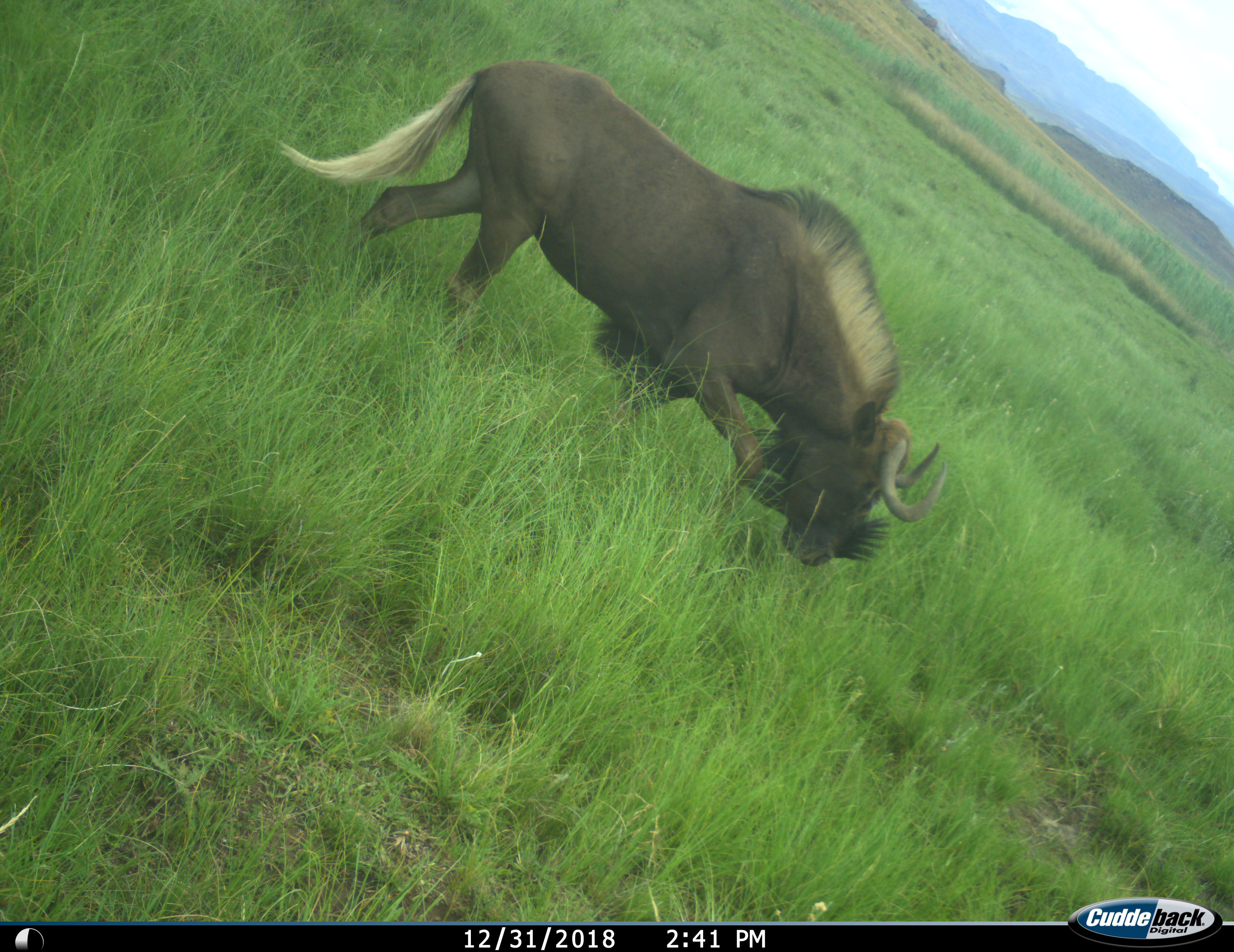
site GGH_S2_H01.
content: unidentified animal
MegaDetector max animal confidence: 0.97